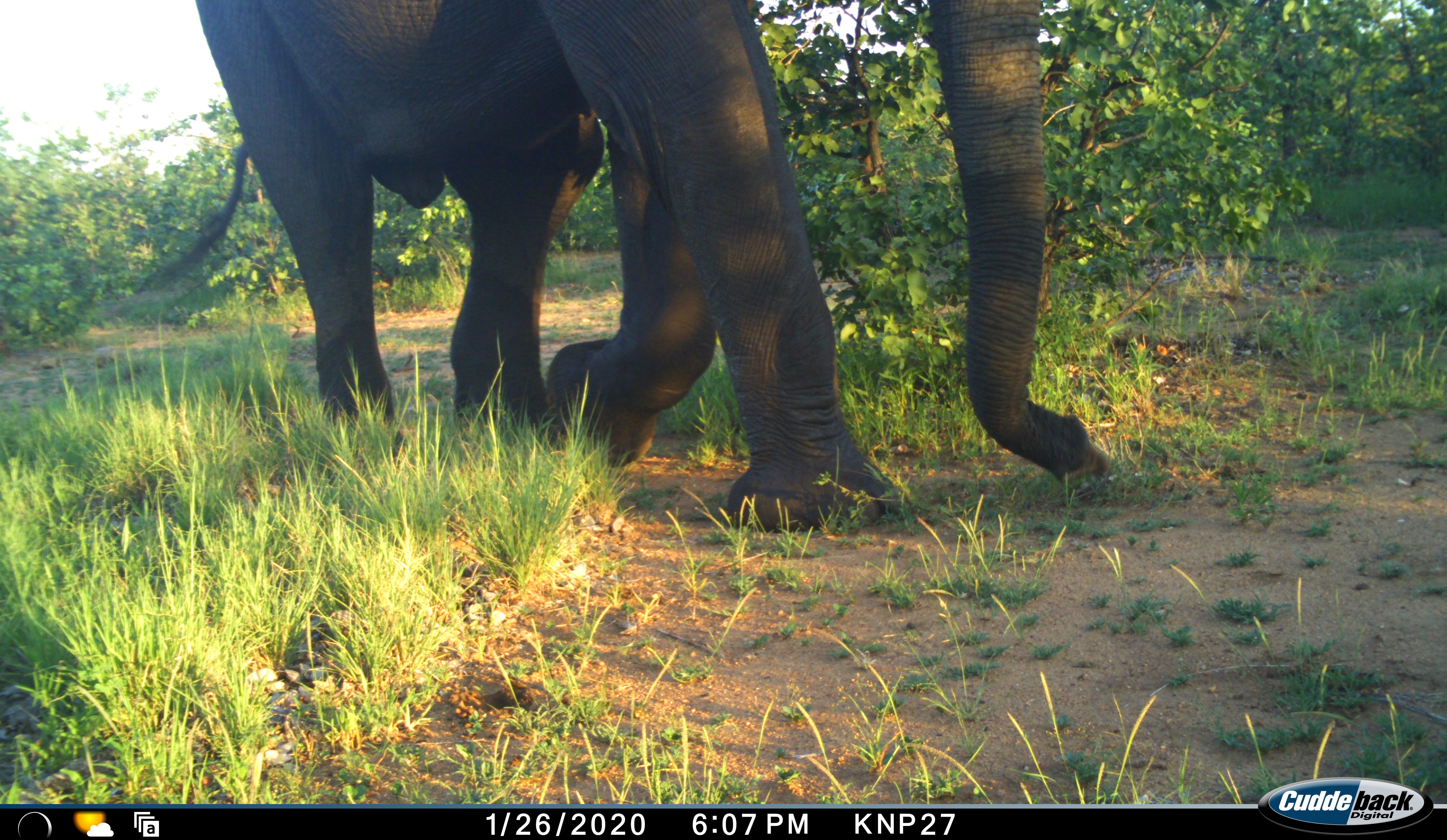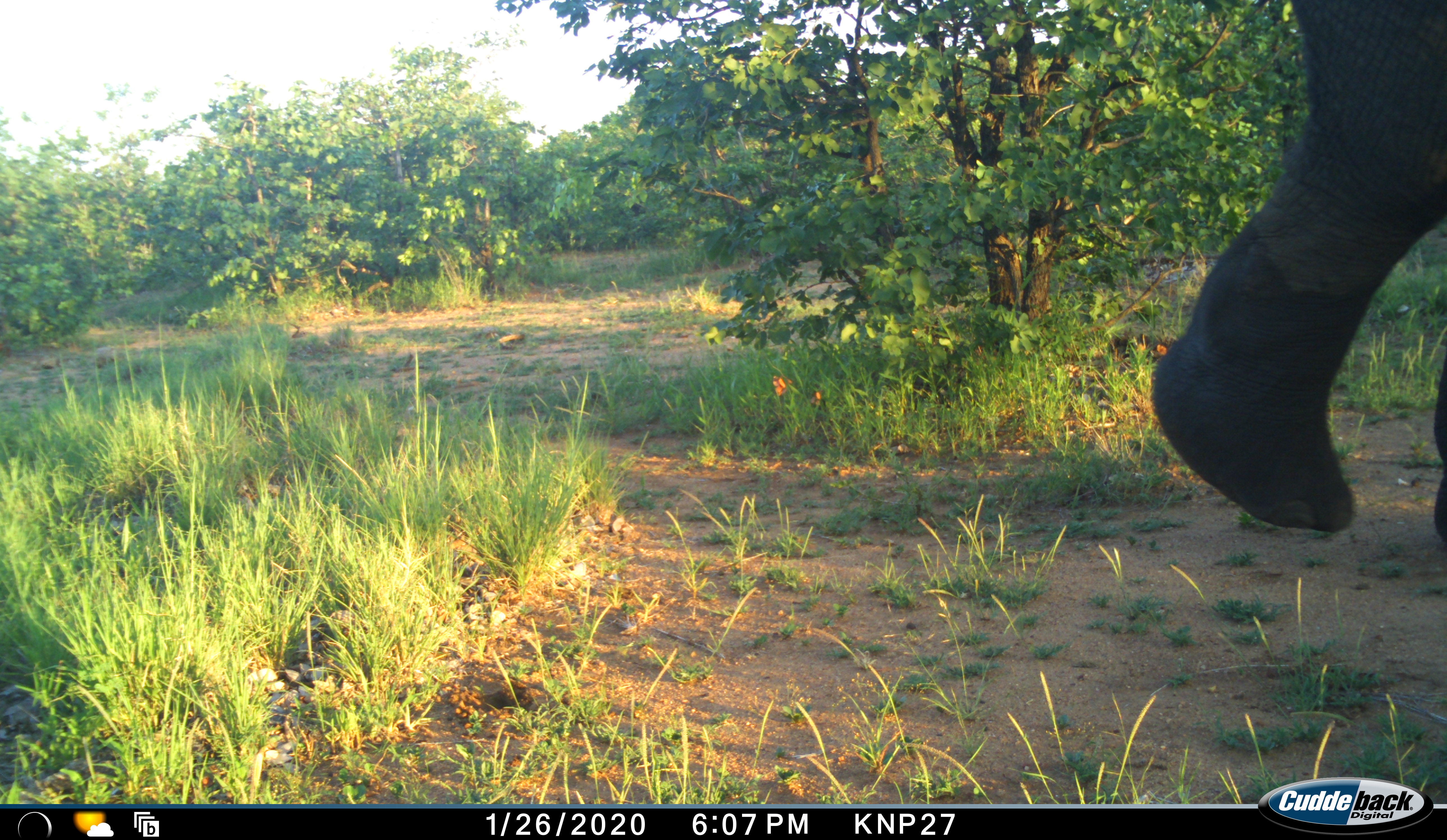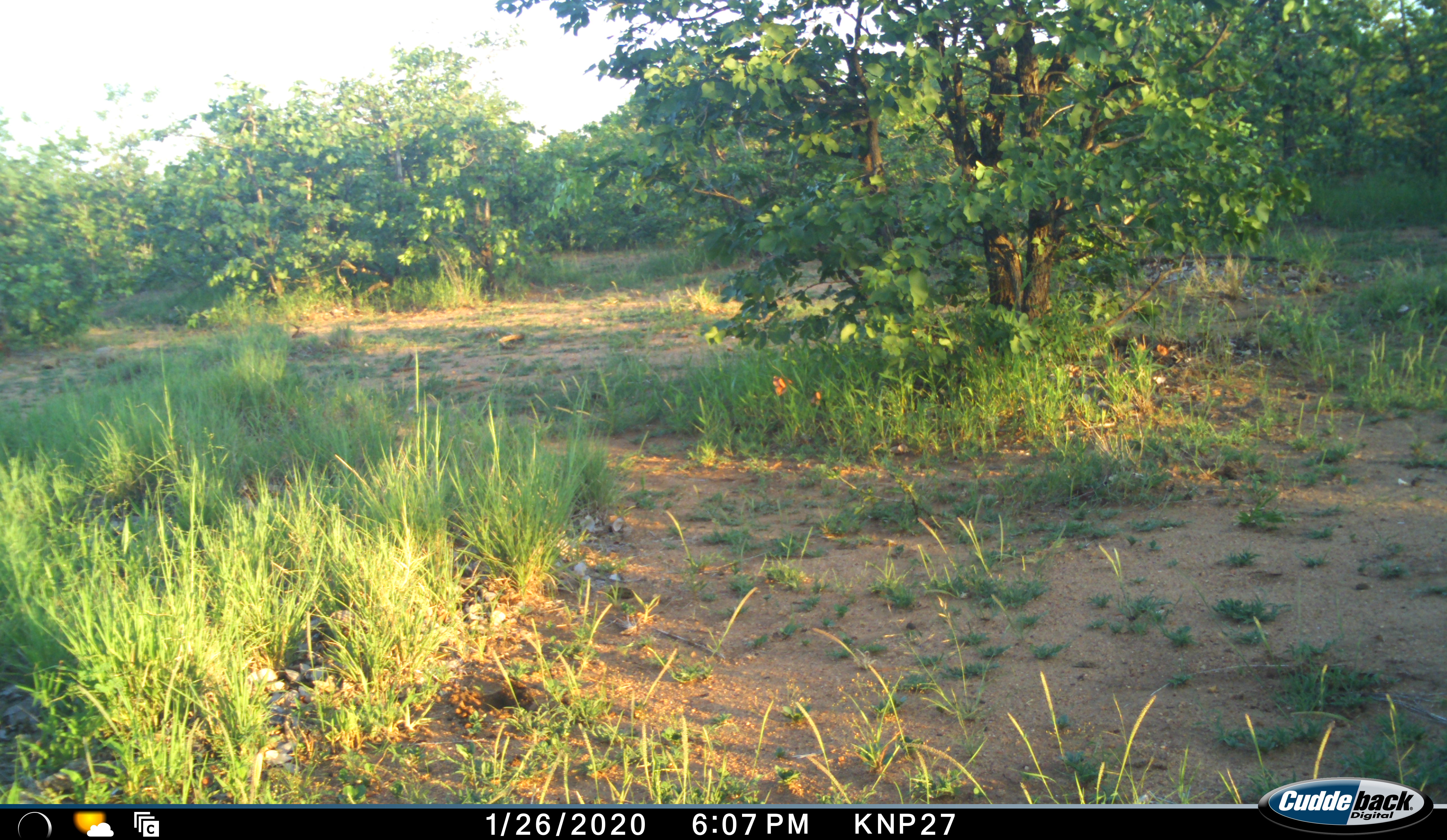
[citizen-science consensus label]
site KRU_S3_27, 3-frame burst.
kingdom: Animalia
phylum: Chordata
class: Mammalia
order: Proboscidea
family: Elephantidae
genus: Loxodonta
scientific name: Loxodonta africana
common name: african bush elephant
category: elephant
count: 1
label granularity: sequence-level